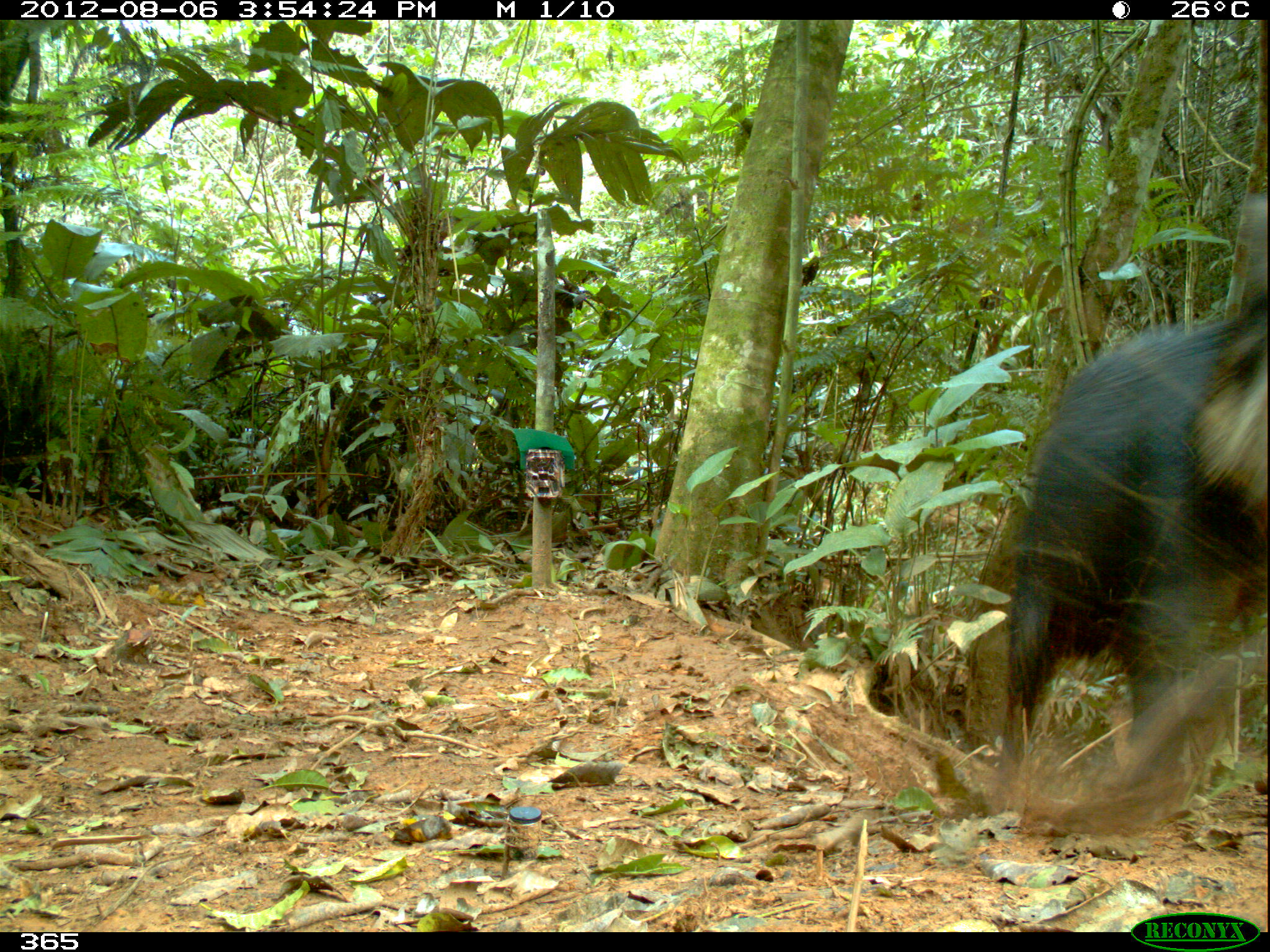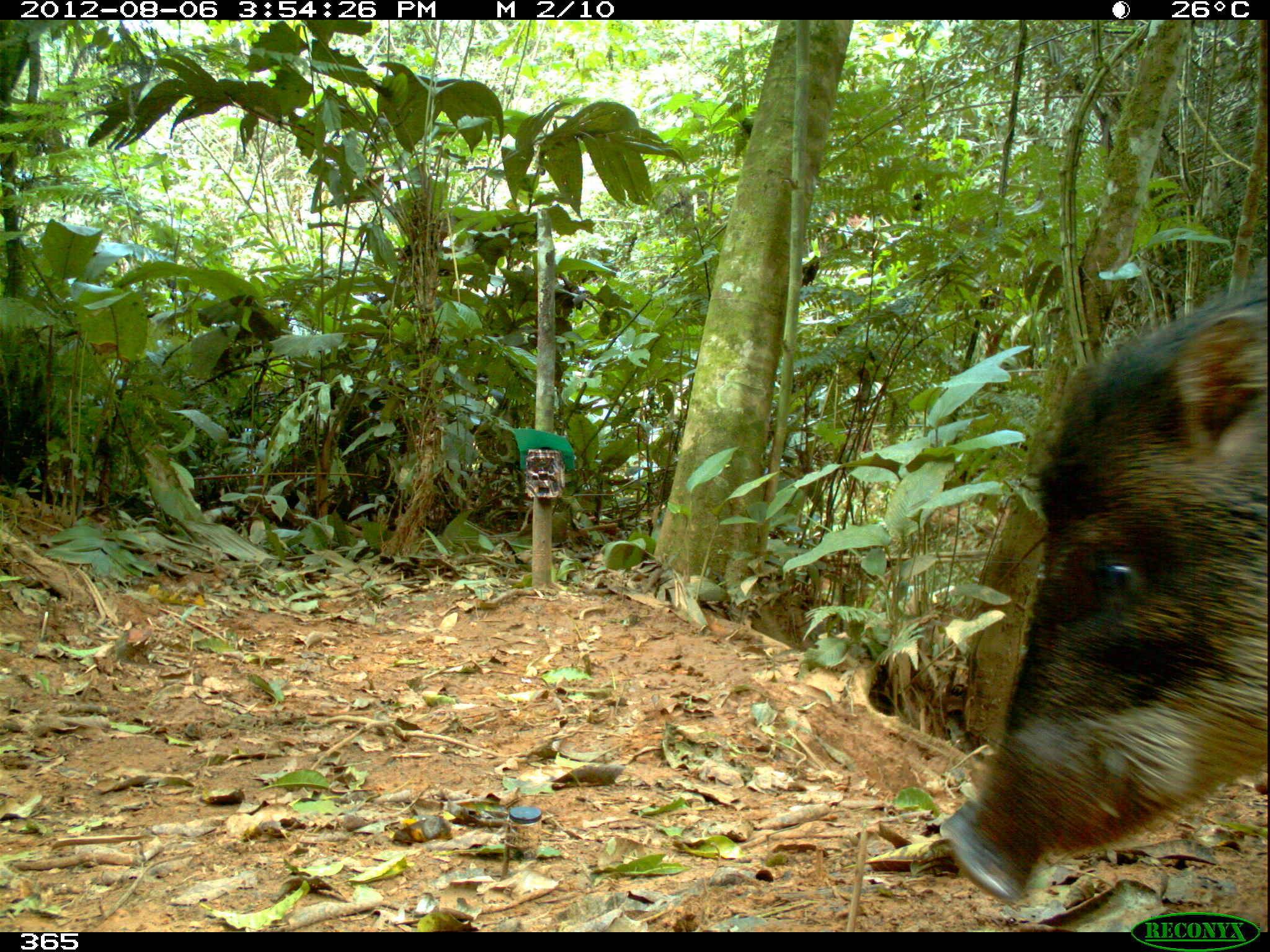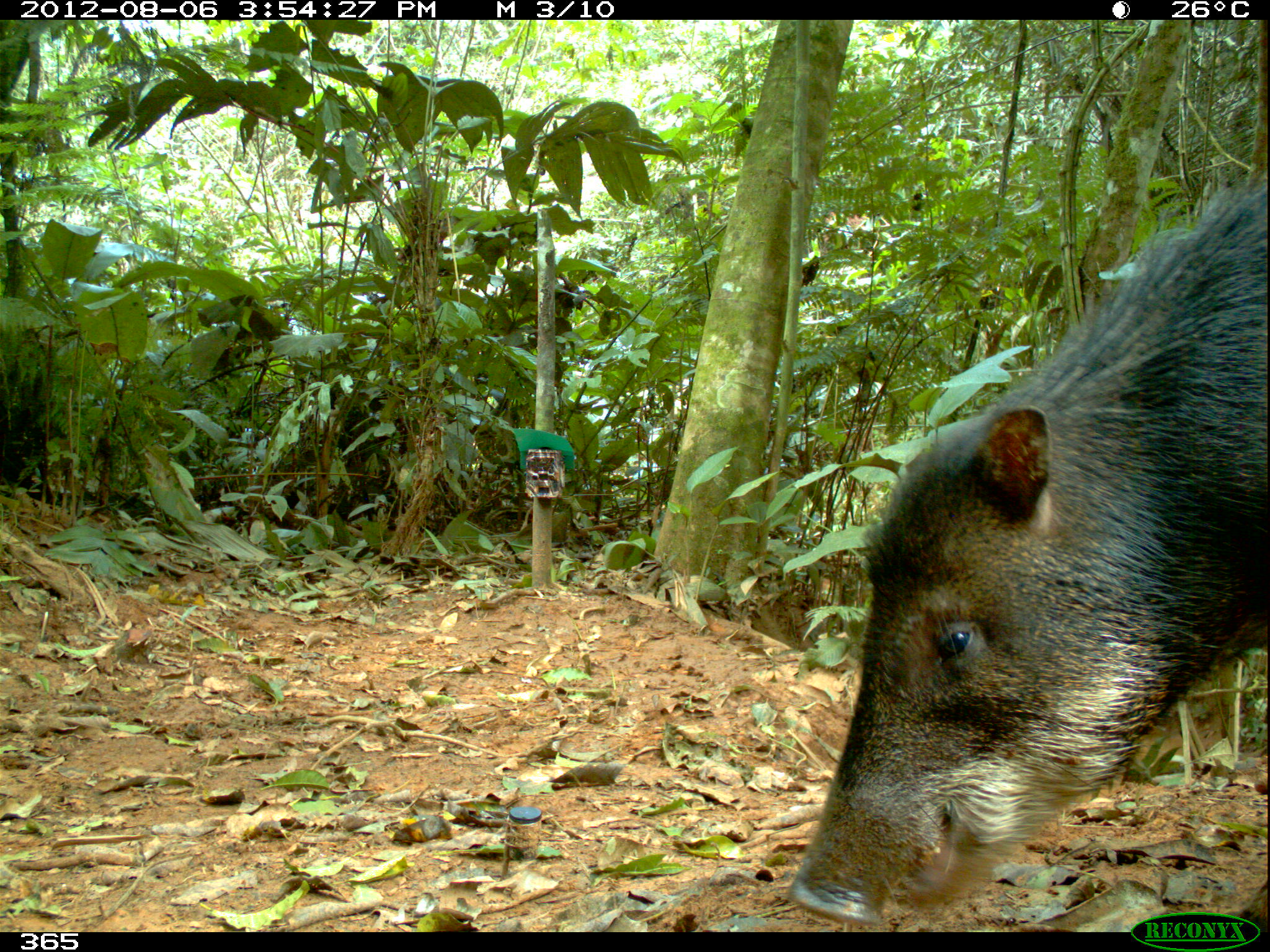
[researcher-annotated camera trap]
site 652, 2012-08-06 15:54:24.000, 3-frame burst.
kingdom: Animalia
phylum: Chordata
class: Mammalia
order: Artiodactyla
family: Tayassuidae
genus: Tayassu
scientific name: Tayassu pecari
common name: white-lipped peccary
Tayassu pecari (white-lipped peccary).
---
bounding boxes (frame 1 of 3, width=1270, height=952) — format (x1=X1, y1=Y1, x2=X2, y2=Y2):
tayassu pecari: (x1=983, y1=185, x2=1267, y2=836)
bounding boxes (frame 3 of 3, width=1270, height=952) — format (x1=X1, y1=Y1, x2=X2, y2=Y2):
tayassu pecari: (x1=781, y1=159, x2=1269, y2=926)